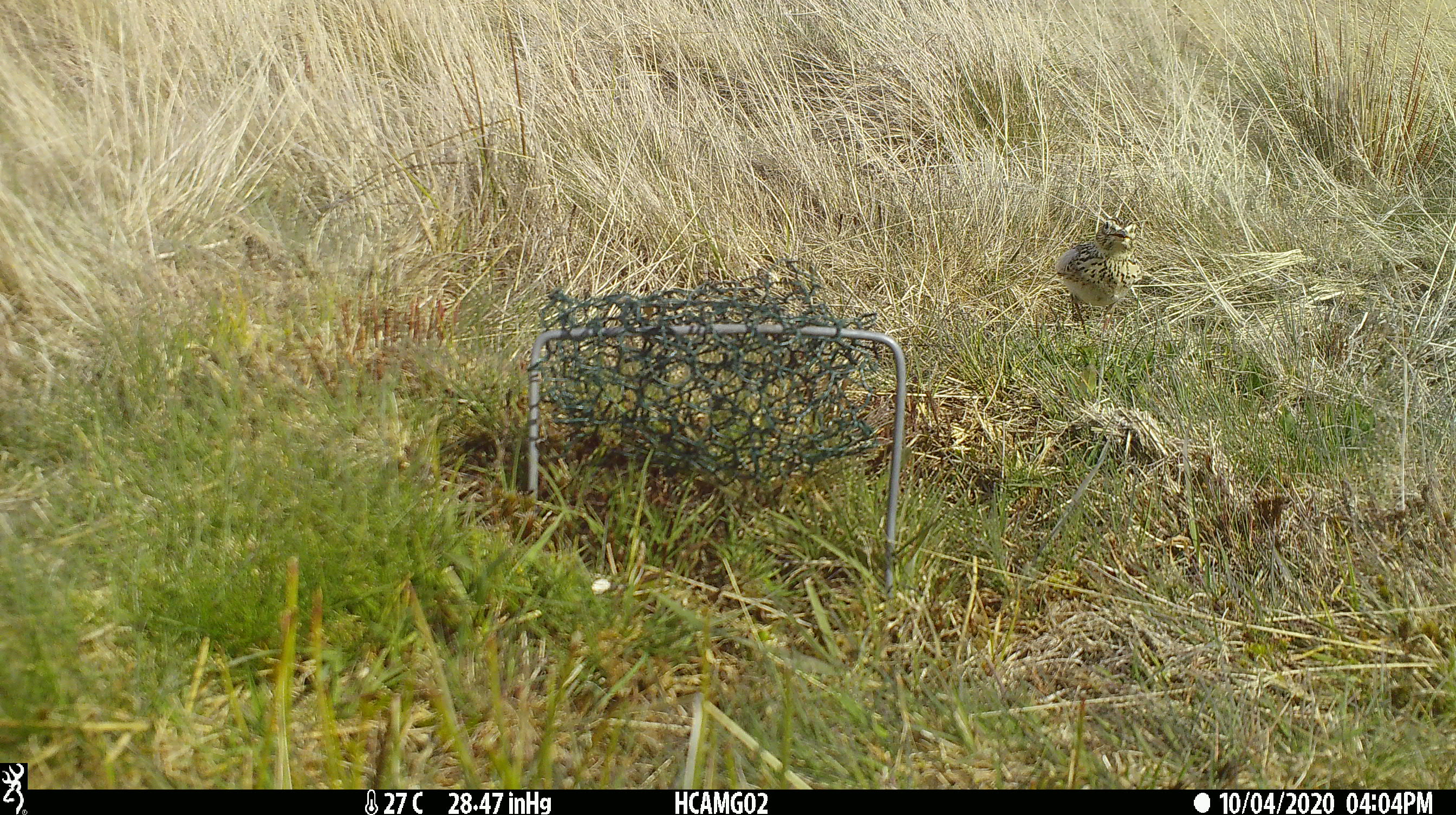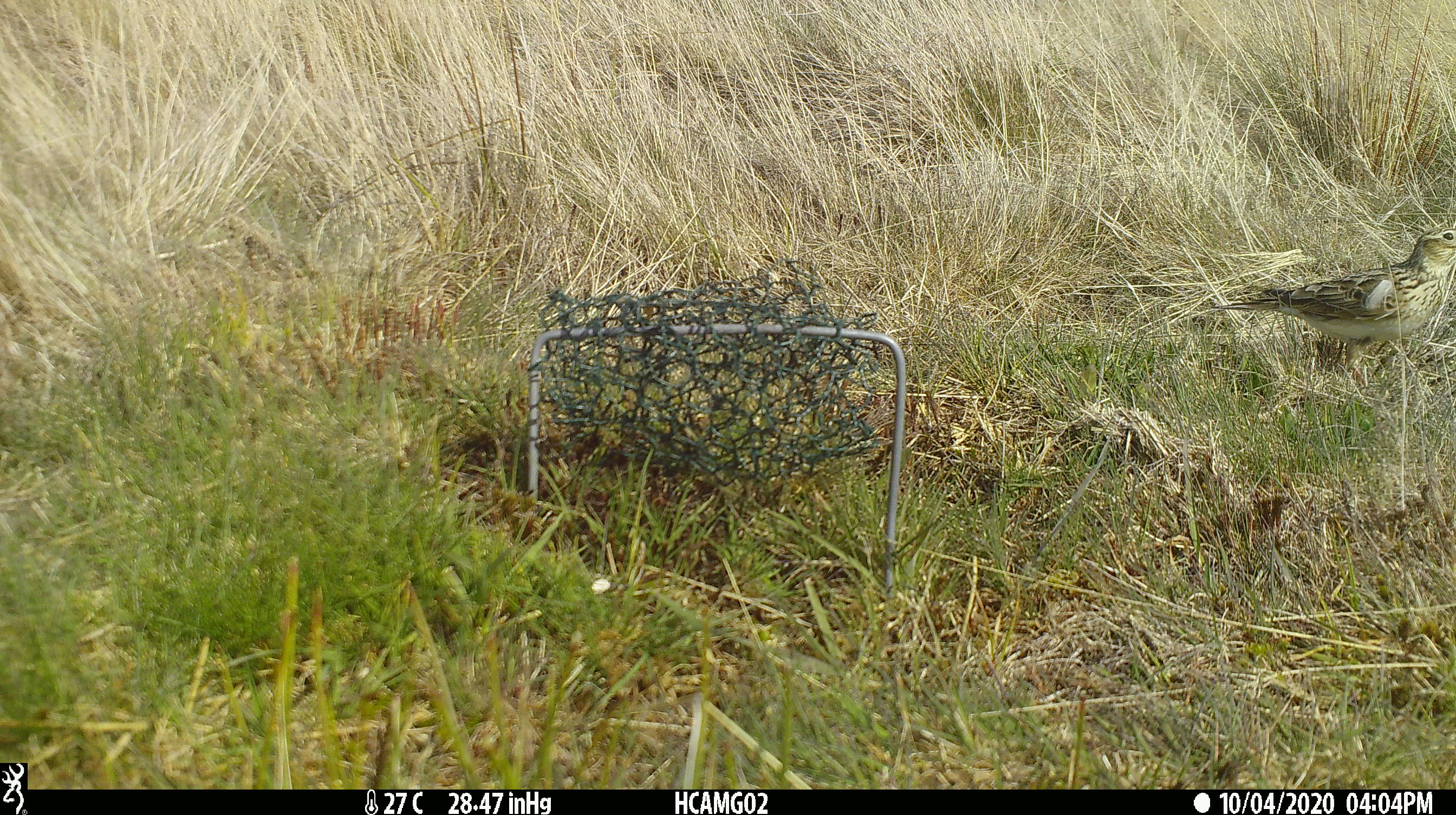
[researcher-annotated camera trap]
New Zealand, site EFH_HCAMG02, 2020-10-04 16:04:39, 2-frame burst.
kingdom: Animalia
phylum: Chordata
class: Aves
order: Passeriformes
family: Motacillidae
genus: Anthus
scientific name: Anthus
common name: pipit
Pipit (Anthus).